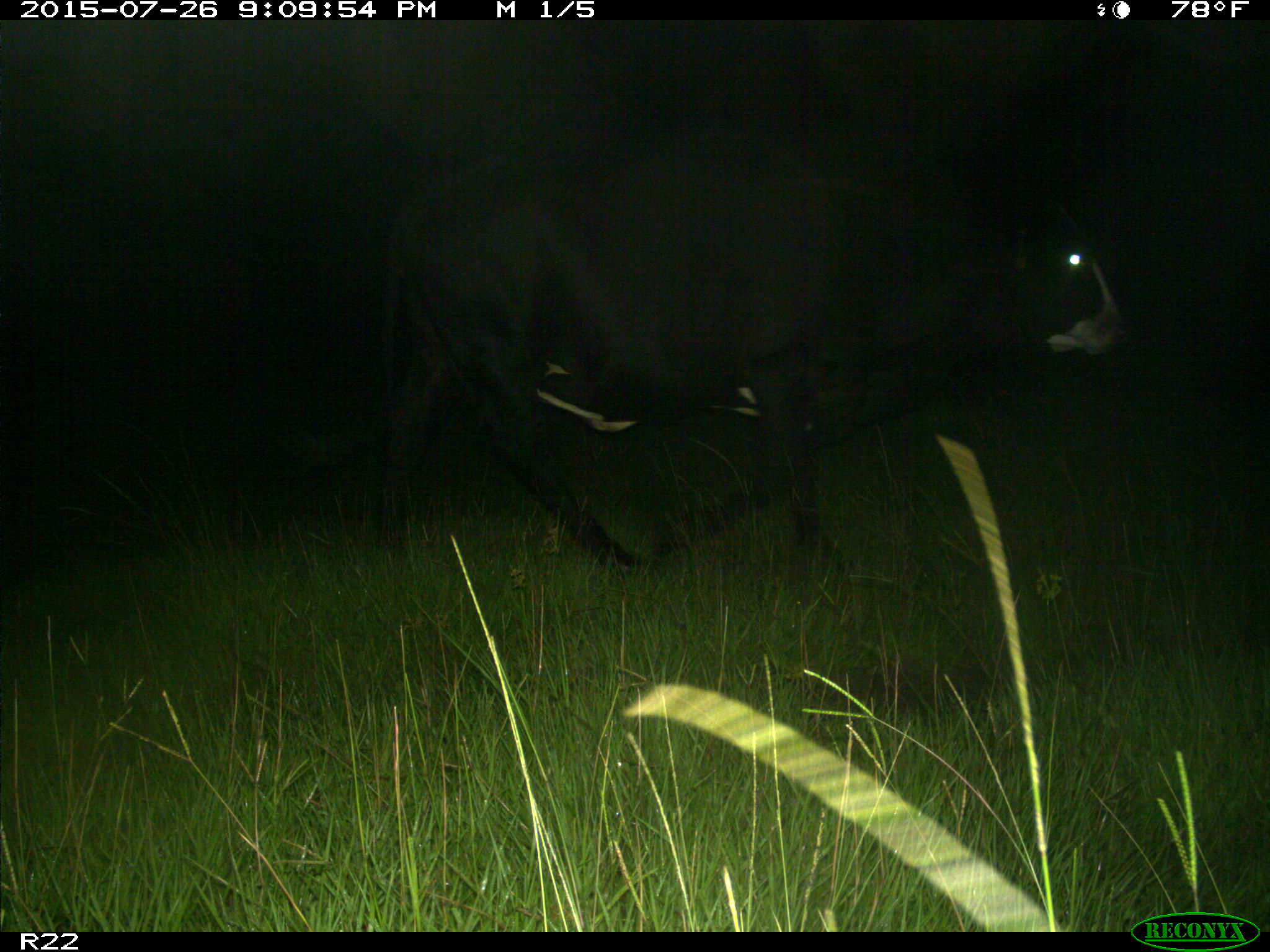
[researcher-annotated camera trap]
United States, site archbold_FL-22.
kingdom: Animalia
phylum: Chordata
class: Mammalia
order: Artiodactyla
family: Bovidae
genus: Bos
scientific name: Bos taurus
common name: domestic cow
Bos taurus (domestic cow).